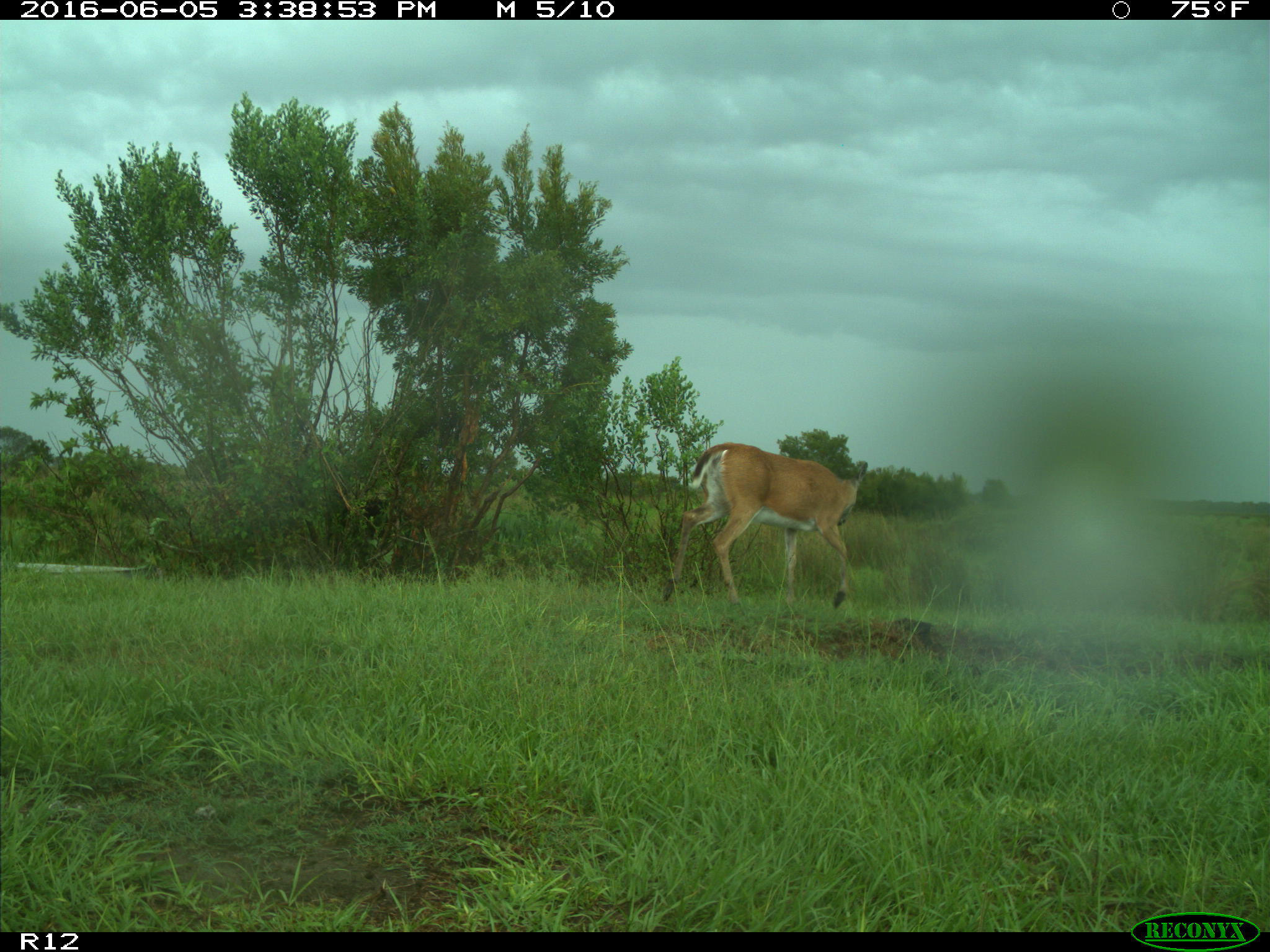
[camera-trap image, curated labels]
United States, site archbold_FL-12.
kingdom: Animalia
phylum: Chordata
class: Mammalia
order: Artiodactyla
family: Cervidae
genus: Odocoileus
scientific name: Odocoileus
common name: deer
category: unidentified deer